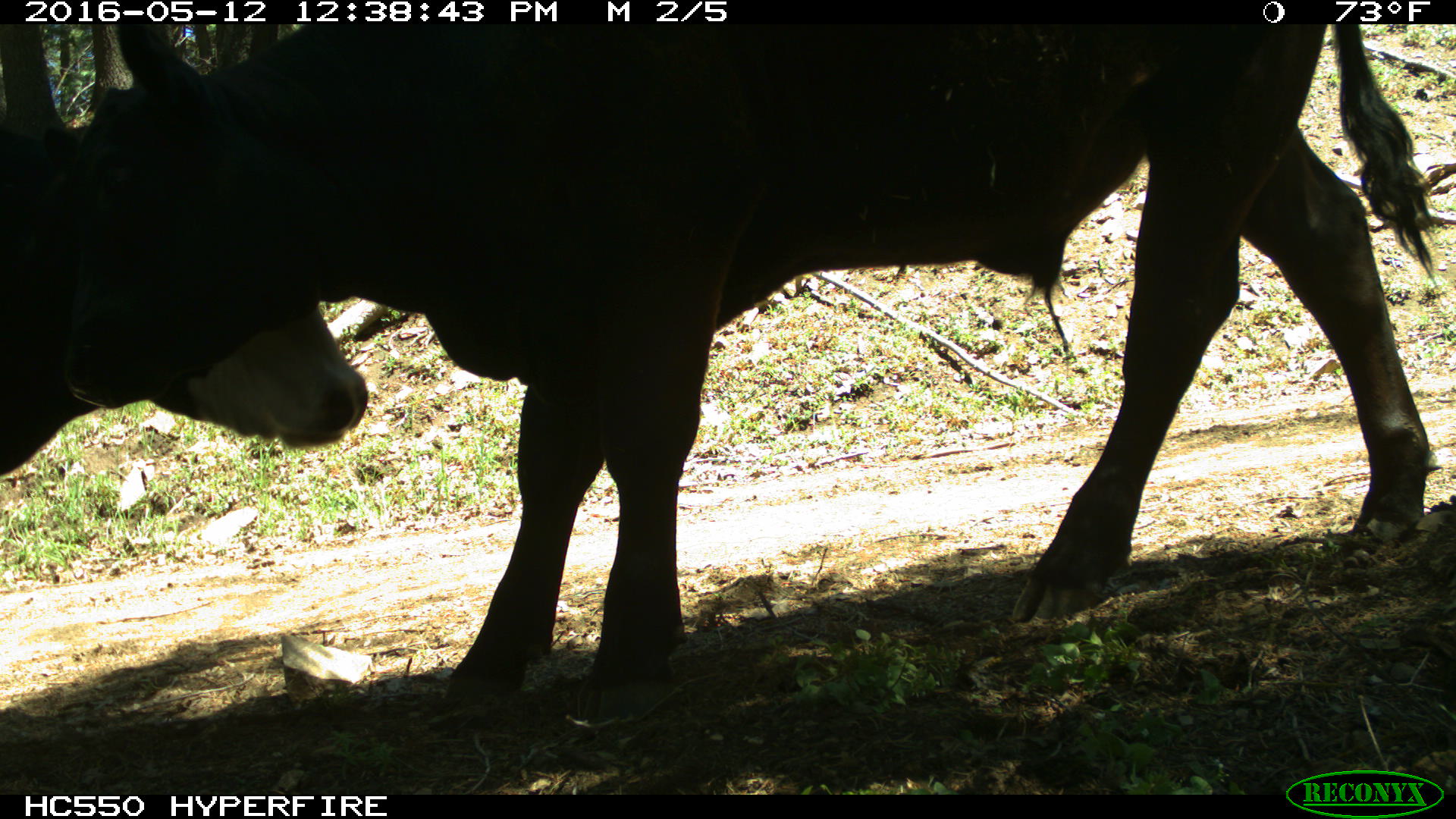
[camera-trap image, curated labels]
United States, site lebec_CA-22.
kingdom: Animalia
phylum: Chordata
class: Mammalia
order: Artiodactyla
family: Bovidae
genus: Bos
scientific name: Bos taurus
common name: domestic cow